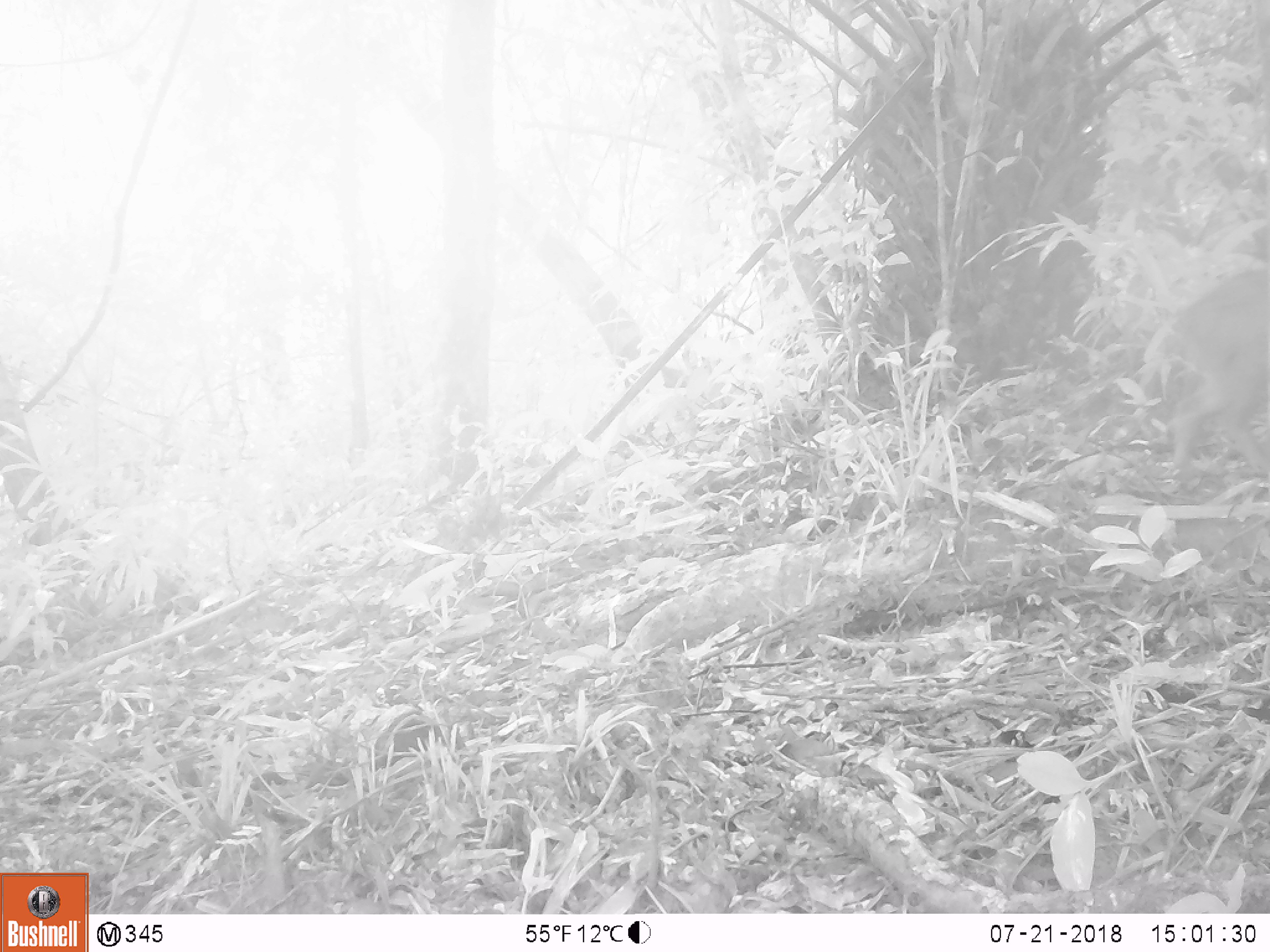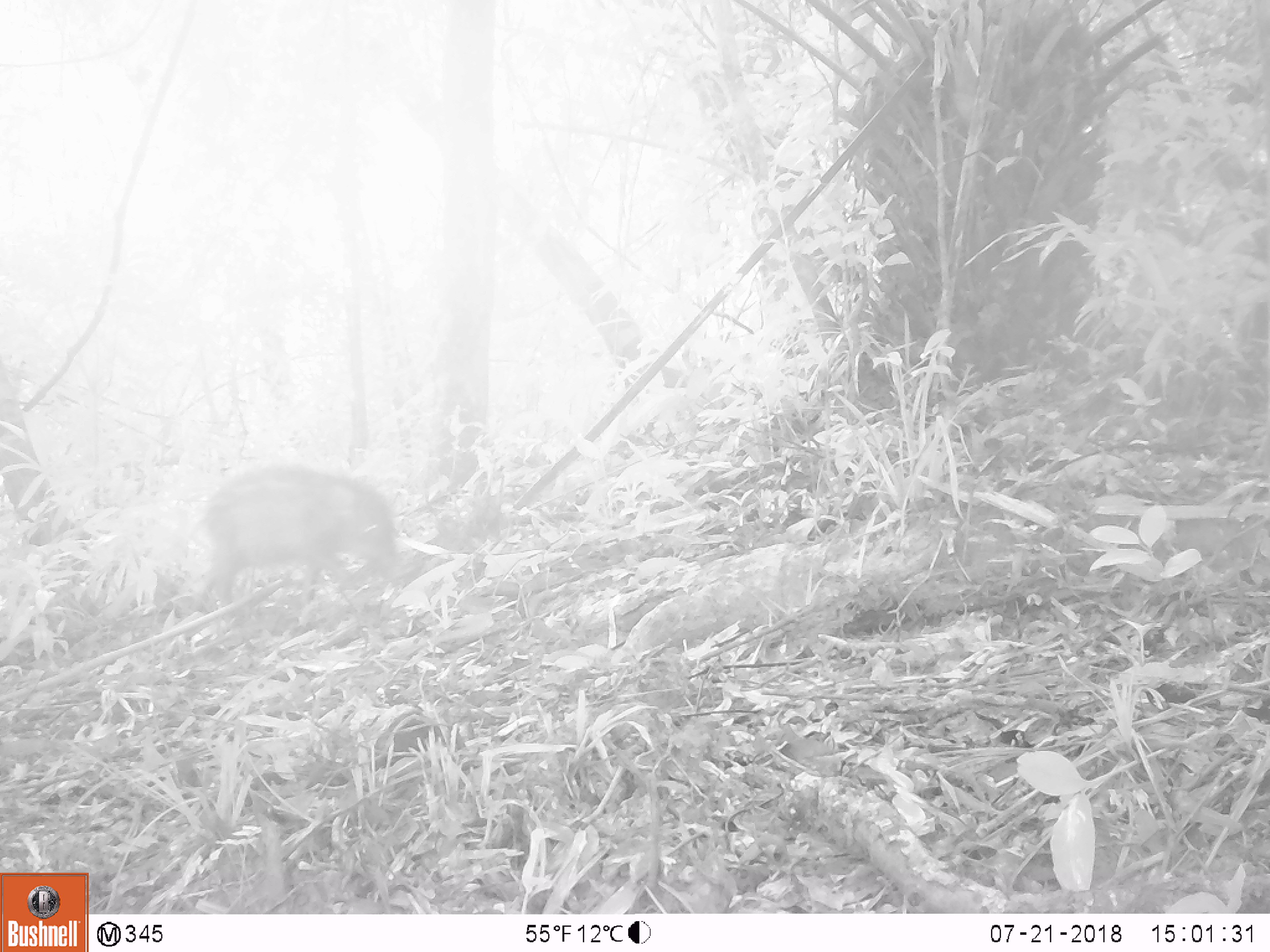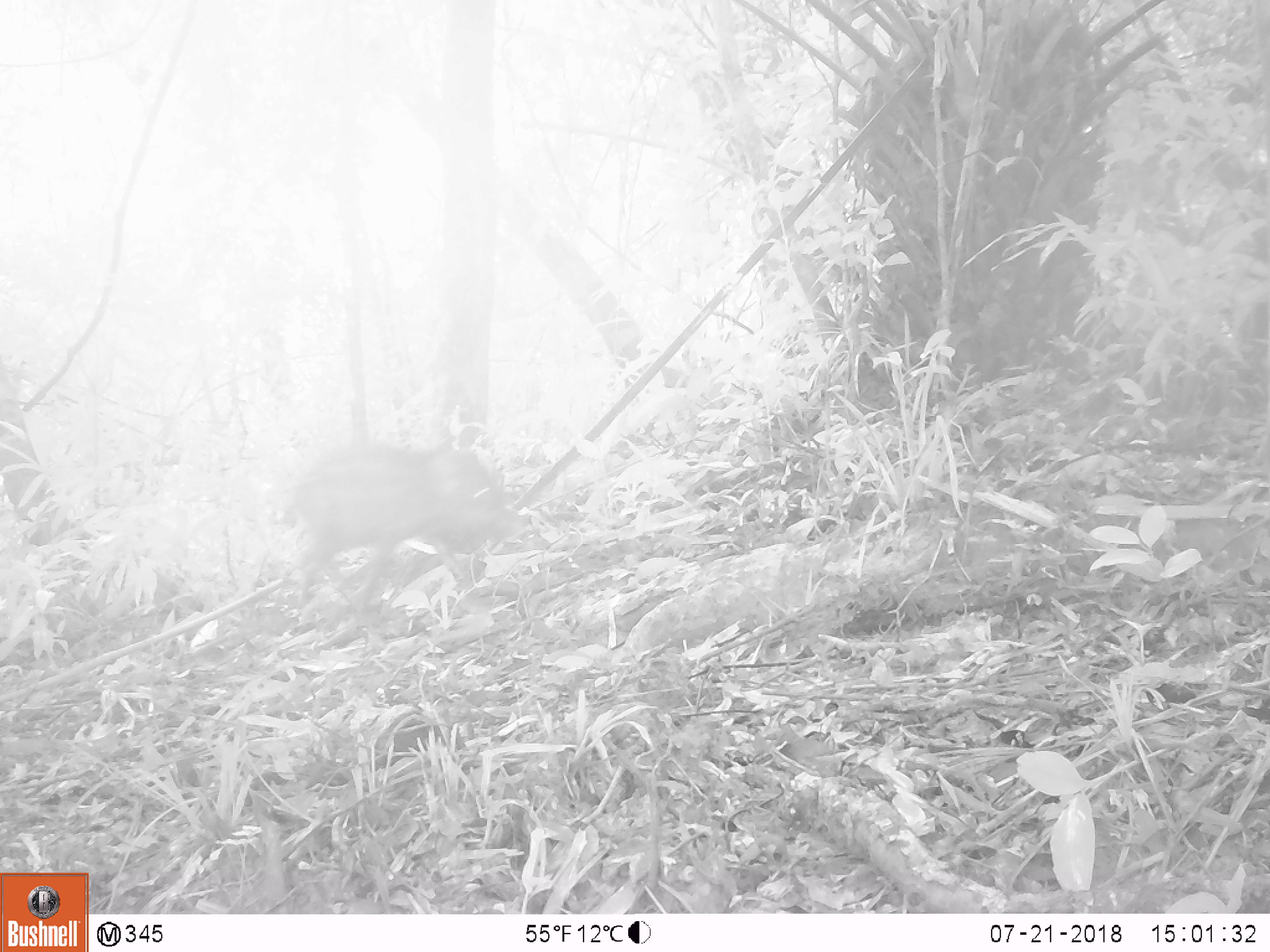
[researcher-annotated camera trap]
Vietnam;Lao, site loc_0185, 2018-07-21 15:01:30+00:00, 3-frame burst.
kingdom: Animalia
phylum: Chordata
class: Mammalia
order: Artiodactyla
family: Suidae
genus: Sus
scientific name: Sus scrofa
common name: eurasian wild pig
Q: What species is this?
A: Eurasian wild pig (Sus scrofa).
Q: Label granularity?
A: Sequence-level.